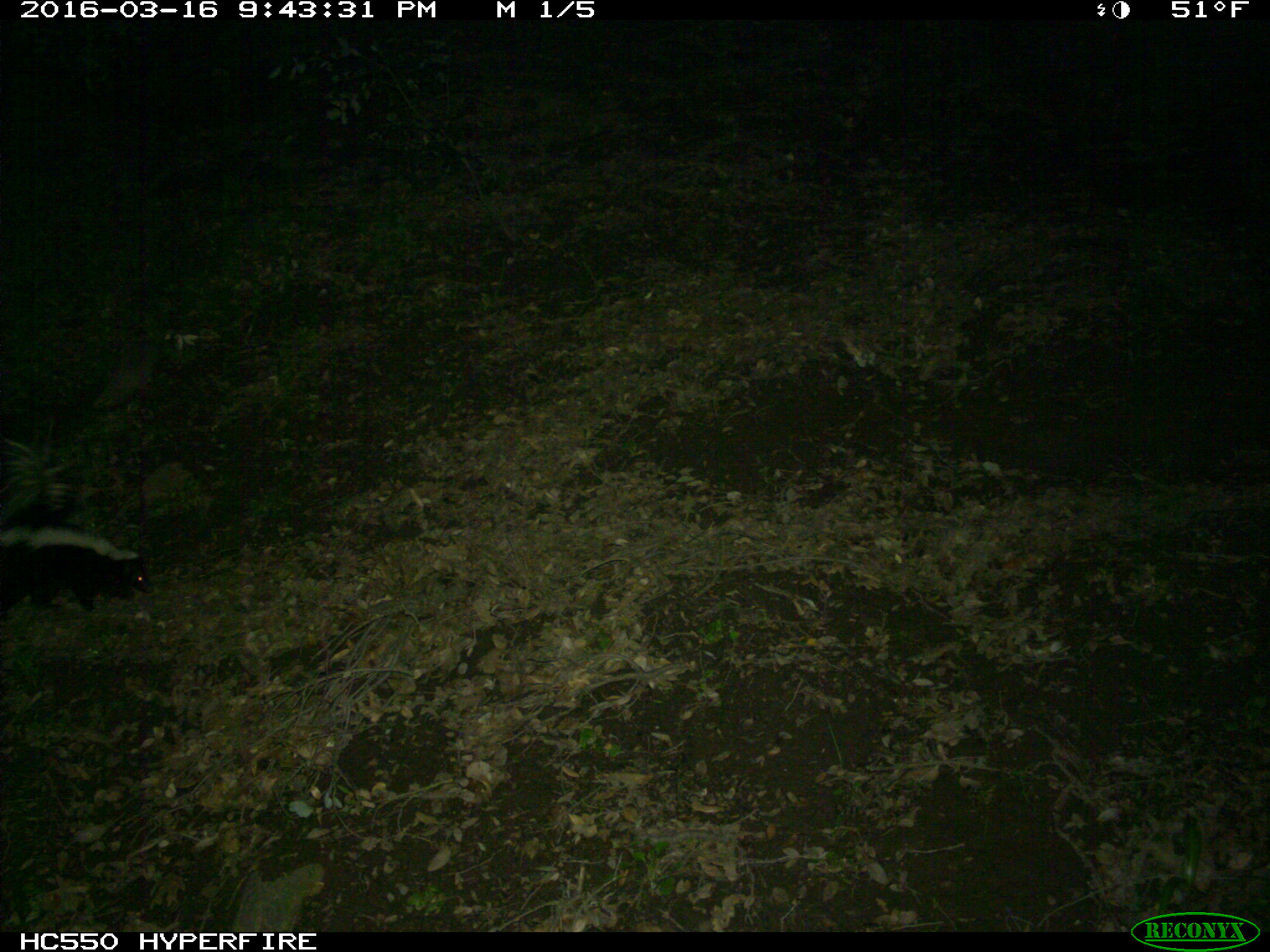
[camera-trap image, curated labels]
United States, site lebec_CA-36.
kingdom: Animalia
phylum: Chordata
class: Mammalia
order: Carnivora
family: Mephitidae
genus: Mephitis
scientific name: Mephitis mephitis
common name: striped skunk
Mephitis mephitis (striped skunk).